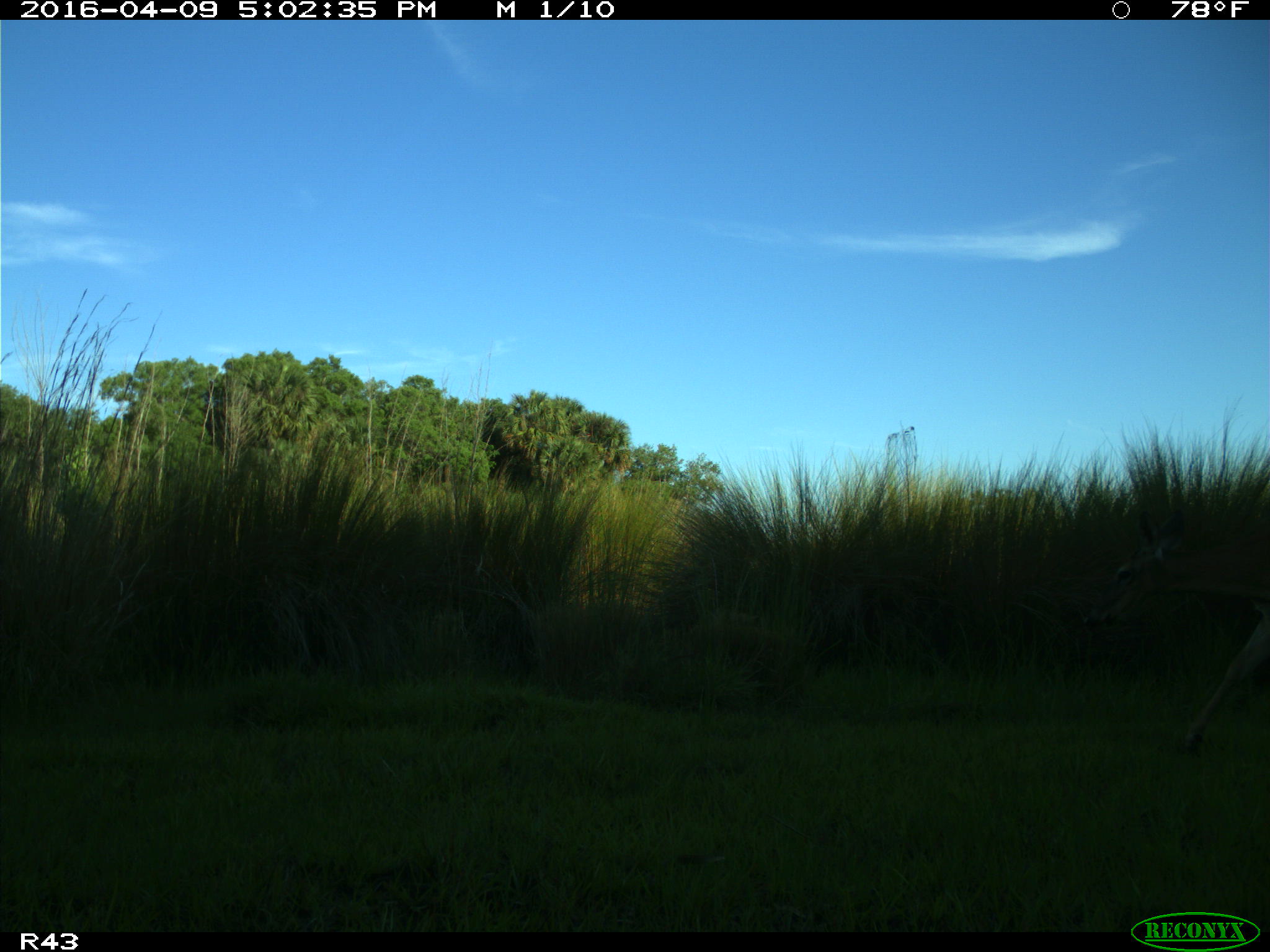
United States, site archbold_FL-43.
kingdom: Animalia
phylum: Chordata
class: Mammalia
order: Artiodactyla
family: Cervidae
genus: Odocoileus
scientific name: Odocoileus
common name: deer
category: unidentified deer